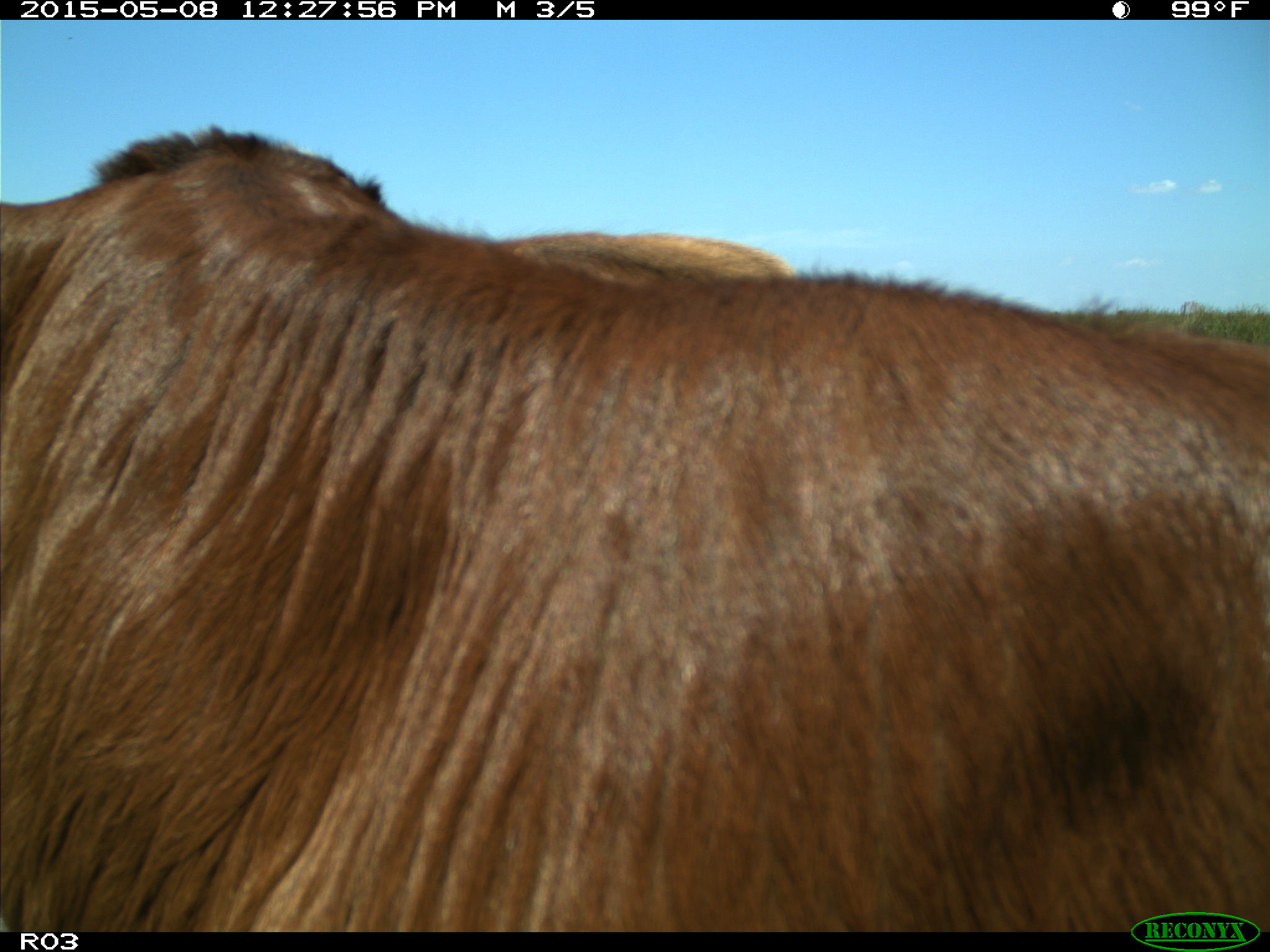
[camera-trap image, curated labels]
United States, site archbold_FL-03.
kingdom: Animalia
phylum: Chordata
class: Mammalia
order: Artiodactyla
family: Bovidae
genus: Bos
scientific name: Bos taurus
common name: domestic cow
Bos taurus (domestic cow).